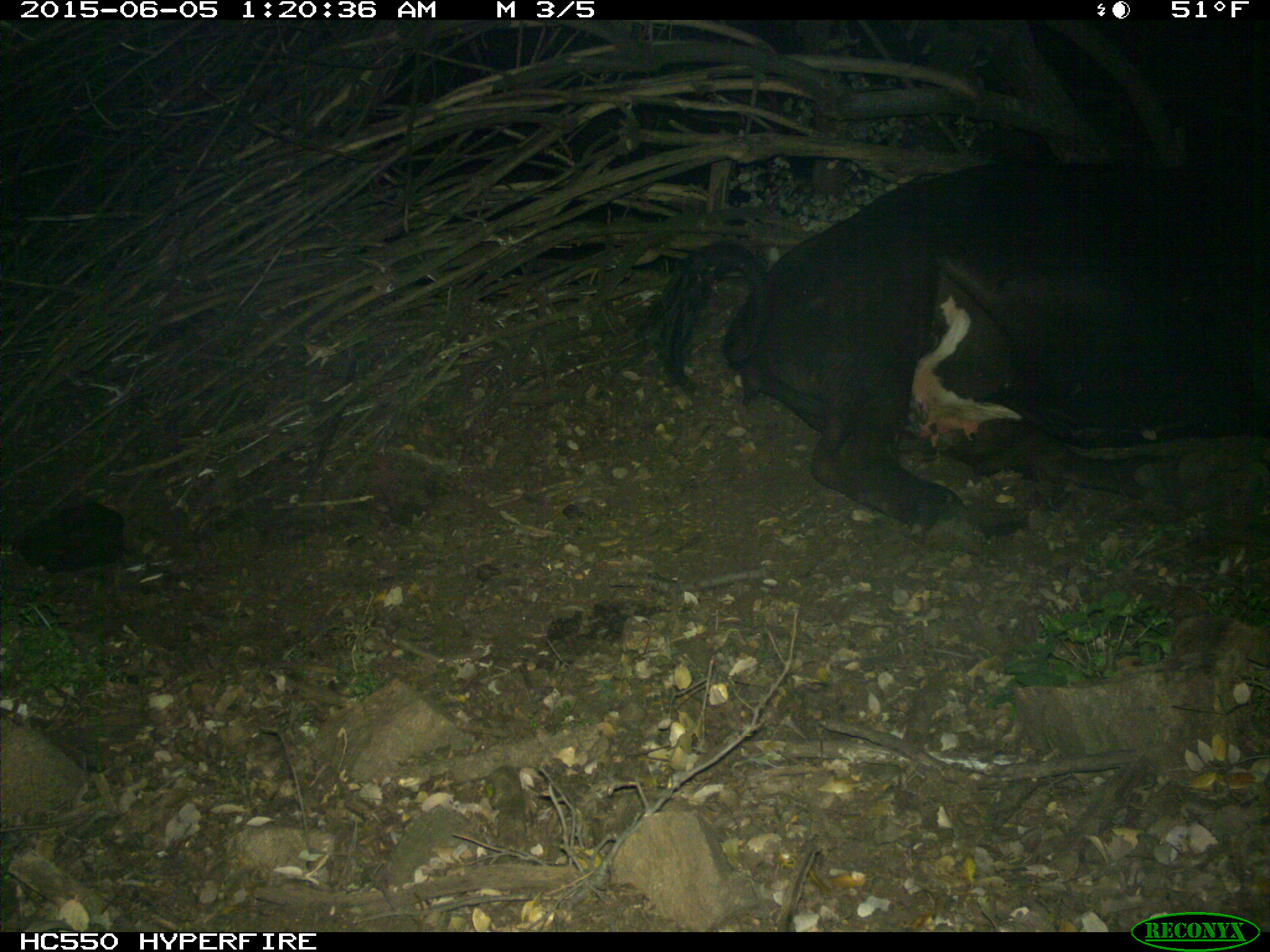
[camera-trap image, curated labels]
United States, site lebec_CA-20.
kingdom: Animalia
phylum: Chordata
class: Mammalia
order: Artiodactyla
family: Bovidae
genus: Bos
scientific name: Bos taurus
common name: domestic cow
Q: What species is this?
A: Bos taurus (domestic cow).